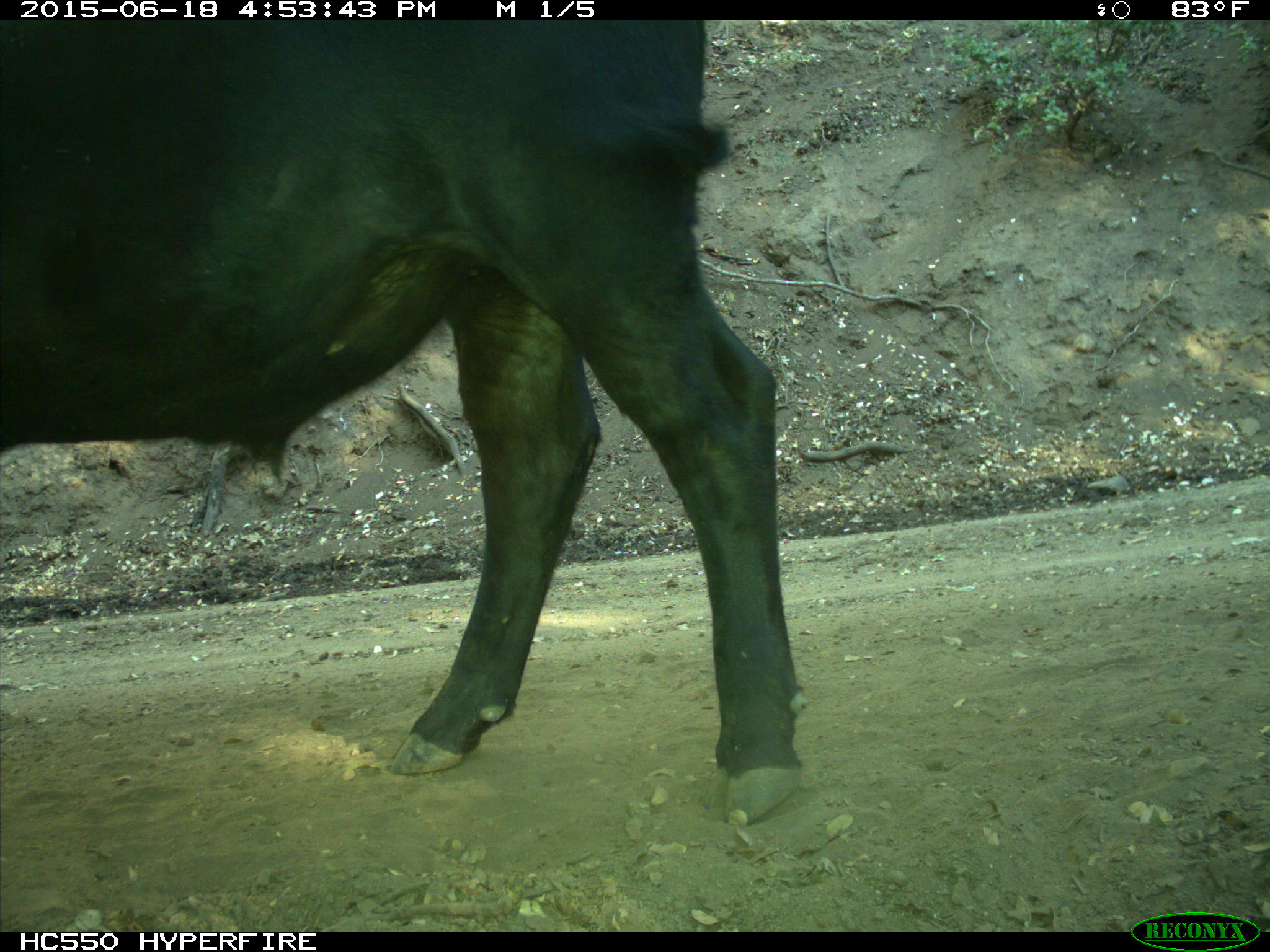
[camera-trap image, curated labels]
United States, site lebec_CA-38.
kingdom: Animalia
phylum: Chordata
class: Mammalia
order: Artiodactyla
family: Bovidae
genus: Bos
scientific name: Bos taurus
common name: domestic cow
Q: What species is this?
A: Bos taurus (domestic cow).